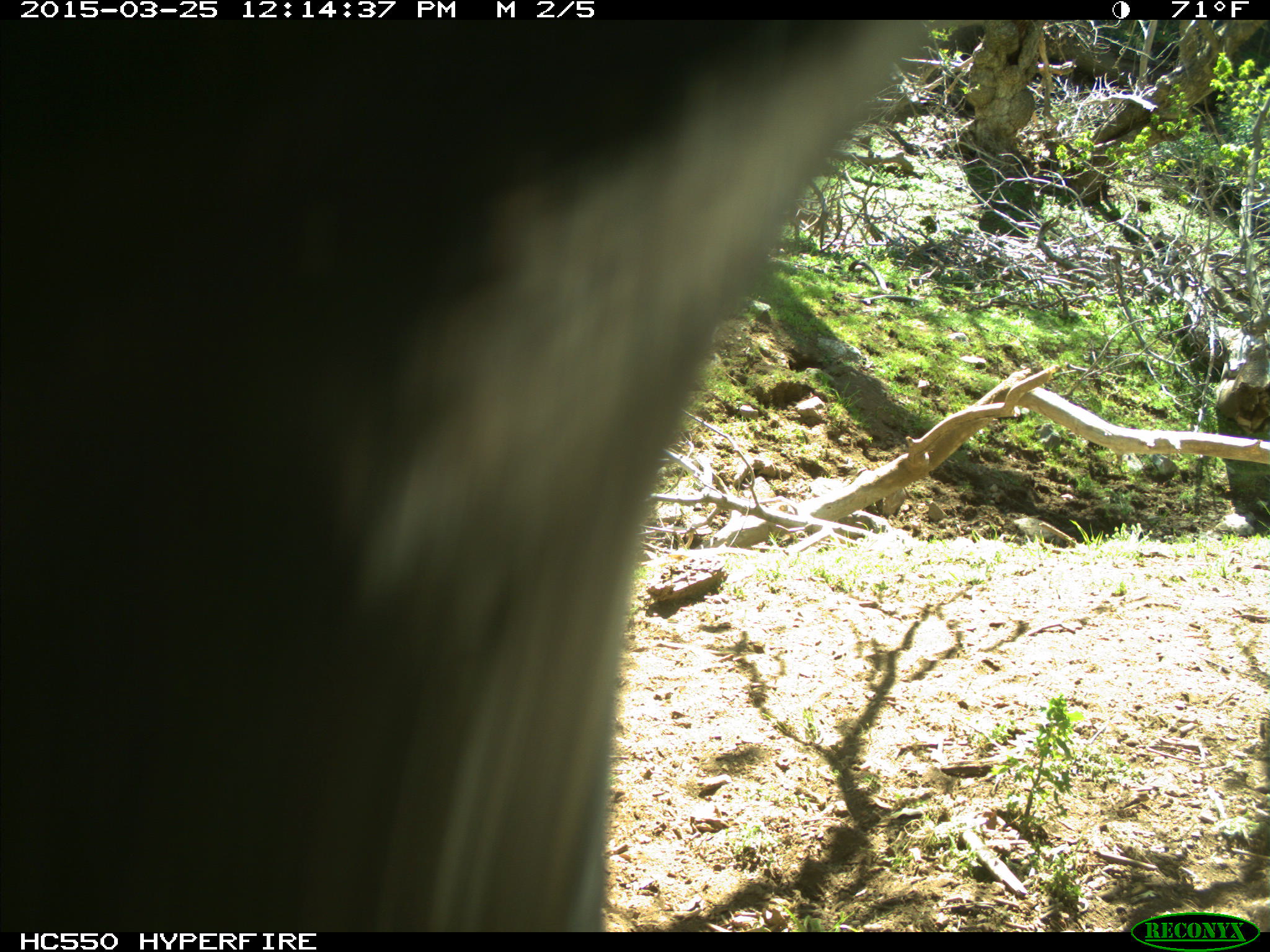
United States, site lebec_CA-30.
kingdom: Animalia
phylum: Chordata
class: Mammalia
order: Artiodactyla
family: Bovidae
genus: Bos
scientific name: Bos taurus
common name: domestic cow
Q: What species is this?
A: Bos taurus (domestic cow).